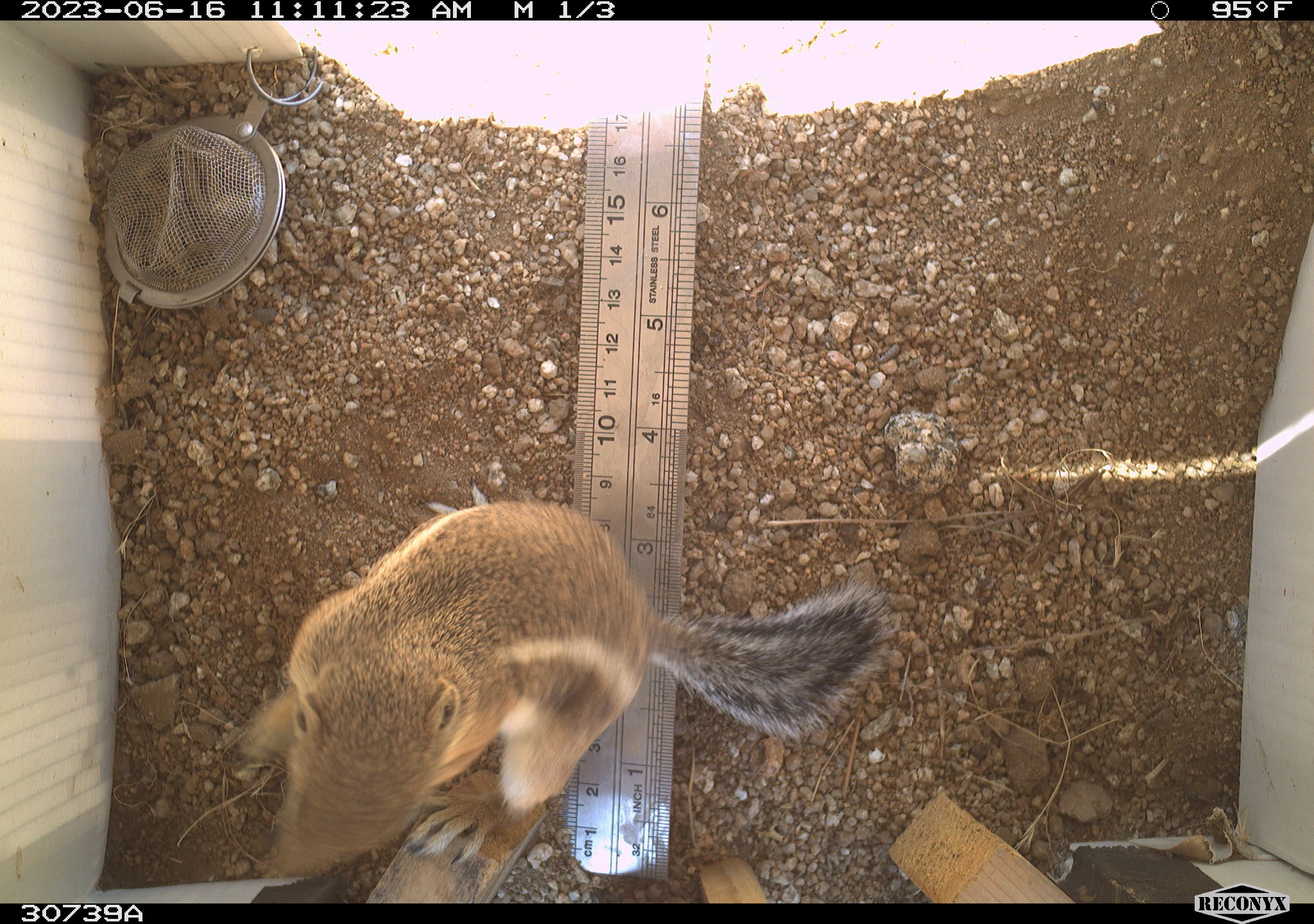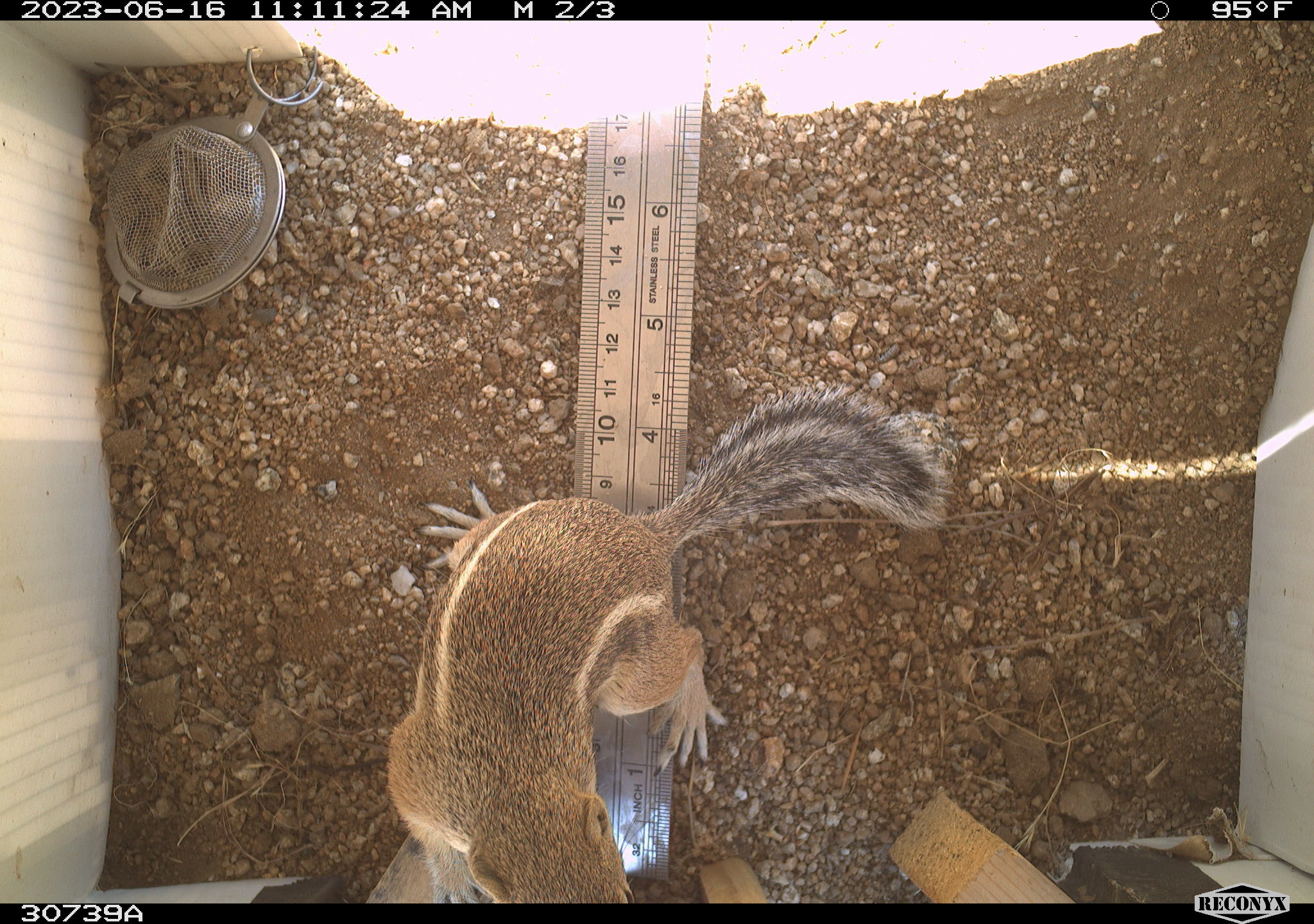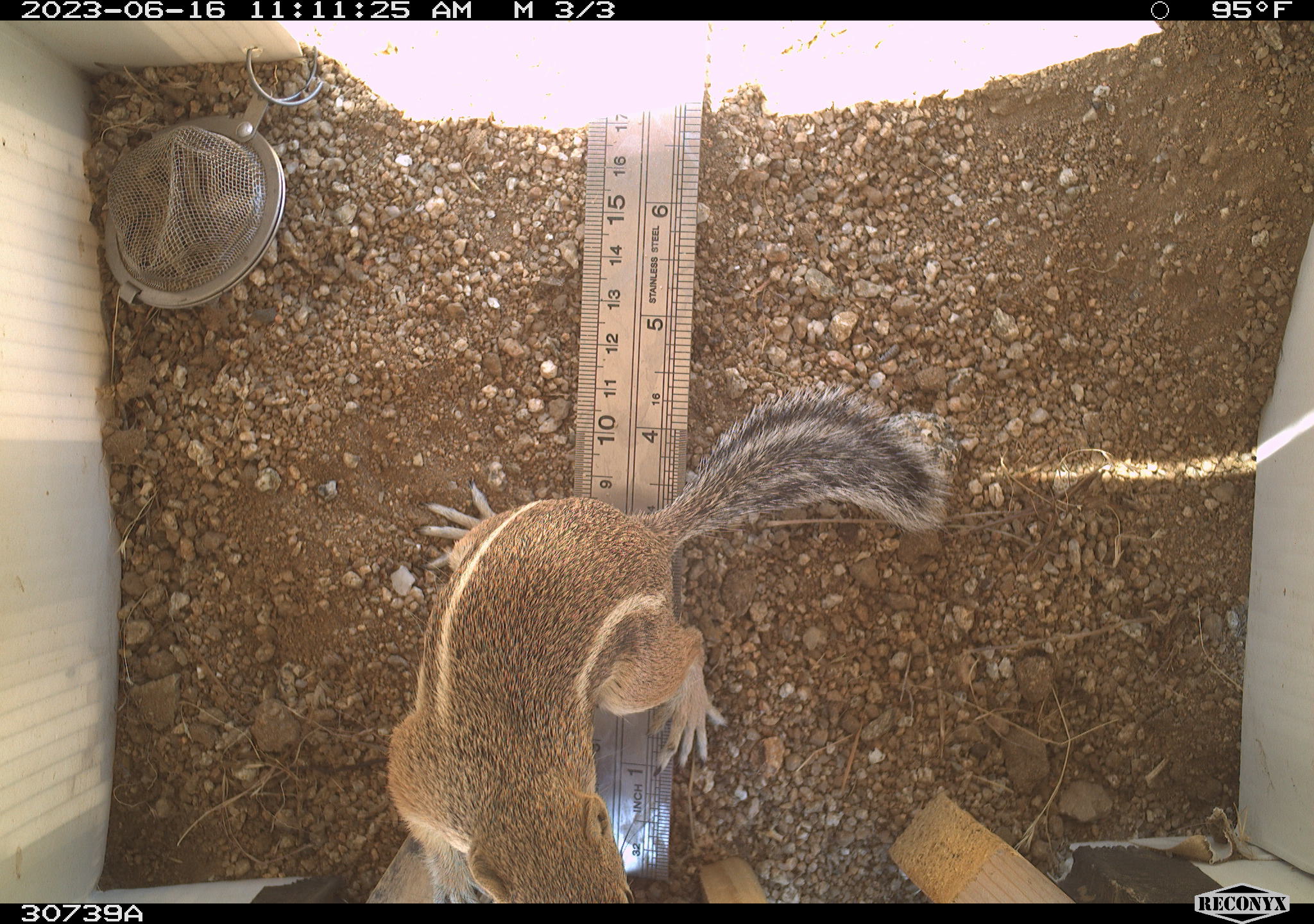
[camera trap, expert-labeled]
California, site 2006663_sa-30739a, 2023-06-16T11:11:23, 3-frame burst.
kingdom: Animalia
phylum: Chordata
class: Mammalia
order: Rodentia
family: Sciuridae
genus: Ammospermophilus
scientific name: Ammospermophilus leucurus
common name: white-tailed antelope squirrel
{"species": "white-tailed antelope squirrel (Ammospermophilus leucurus)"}